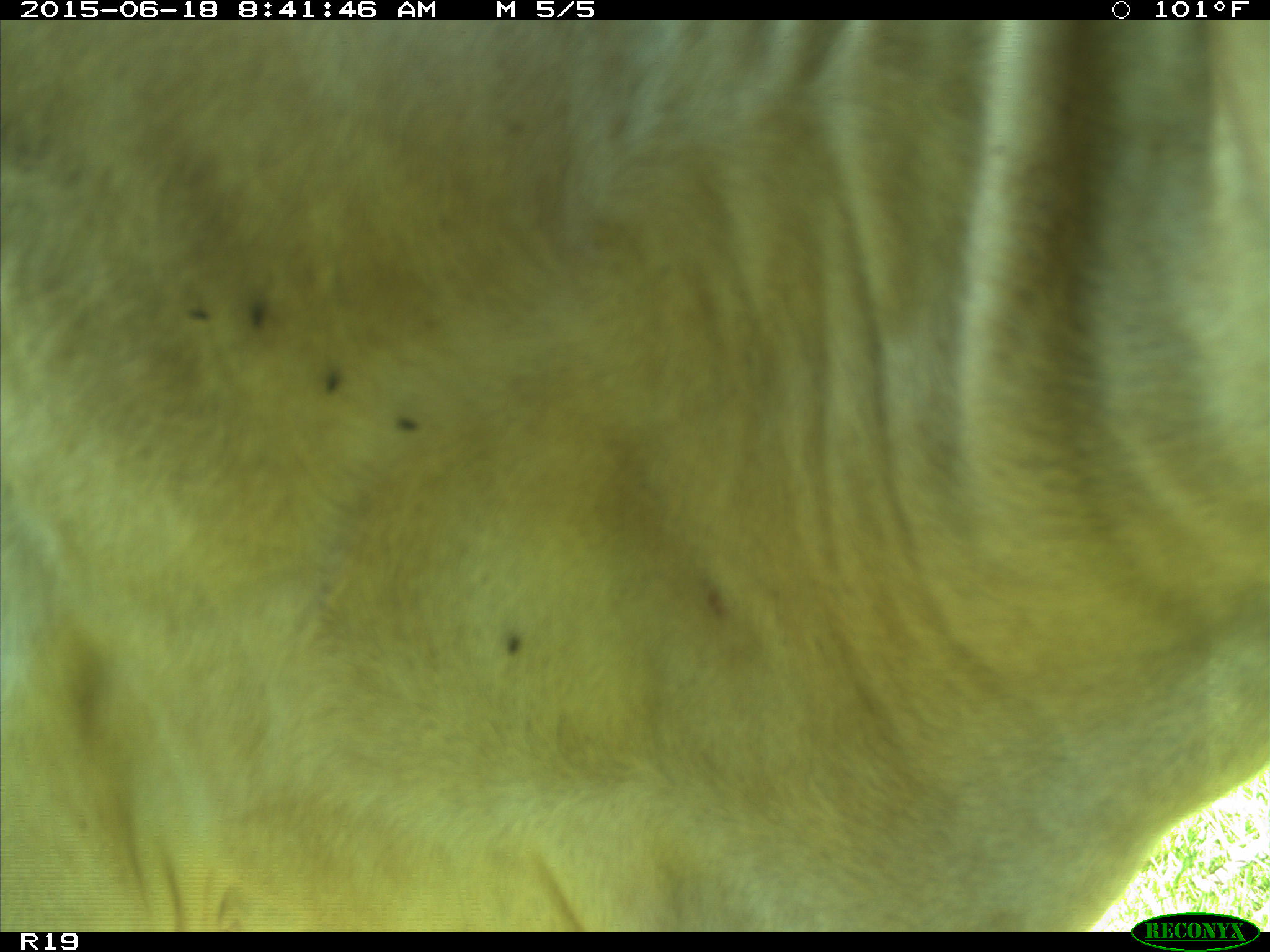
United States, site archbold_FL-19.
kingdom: Animalia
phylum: Chordata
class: Mammalia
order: Artiodactyla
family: Bovidae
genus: Bos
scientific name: Bos taurus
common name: domestic cow